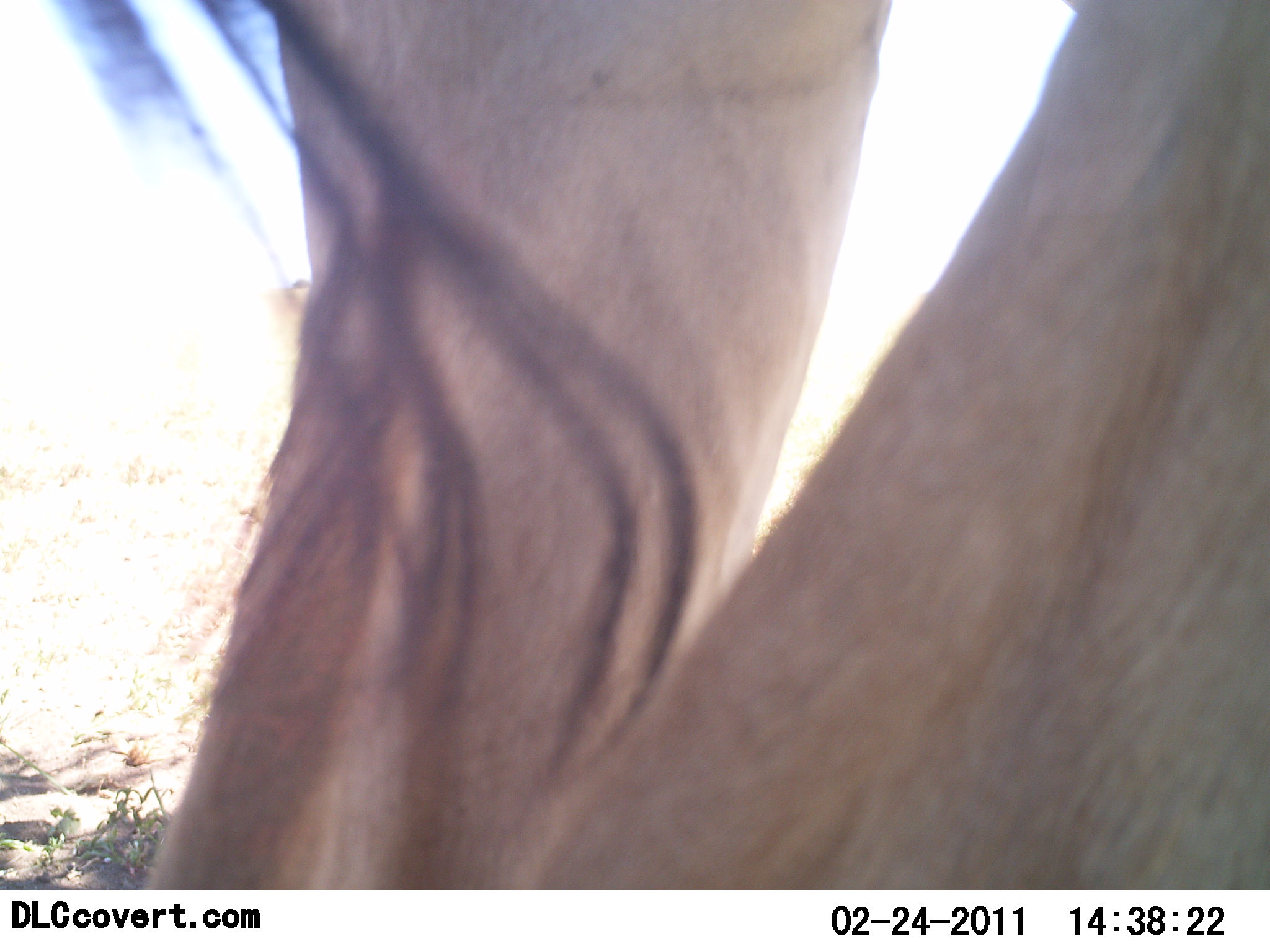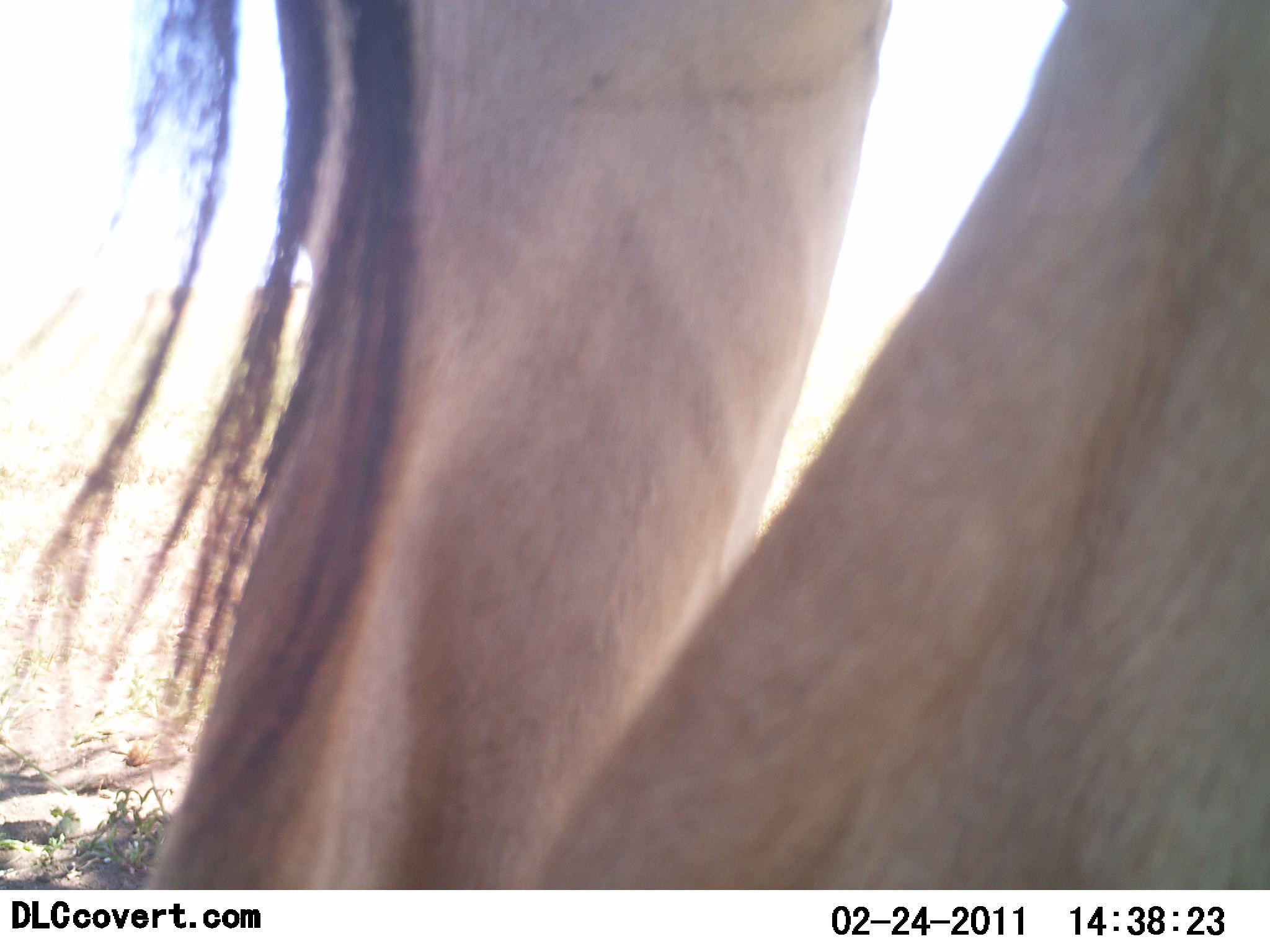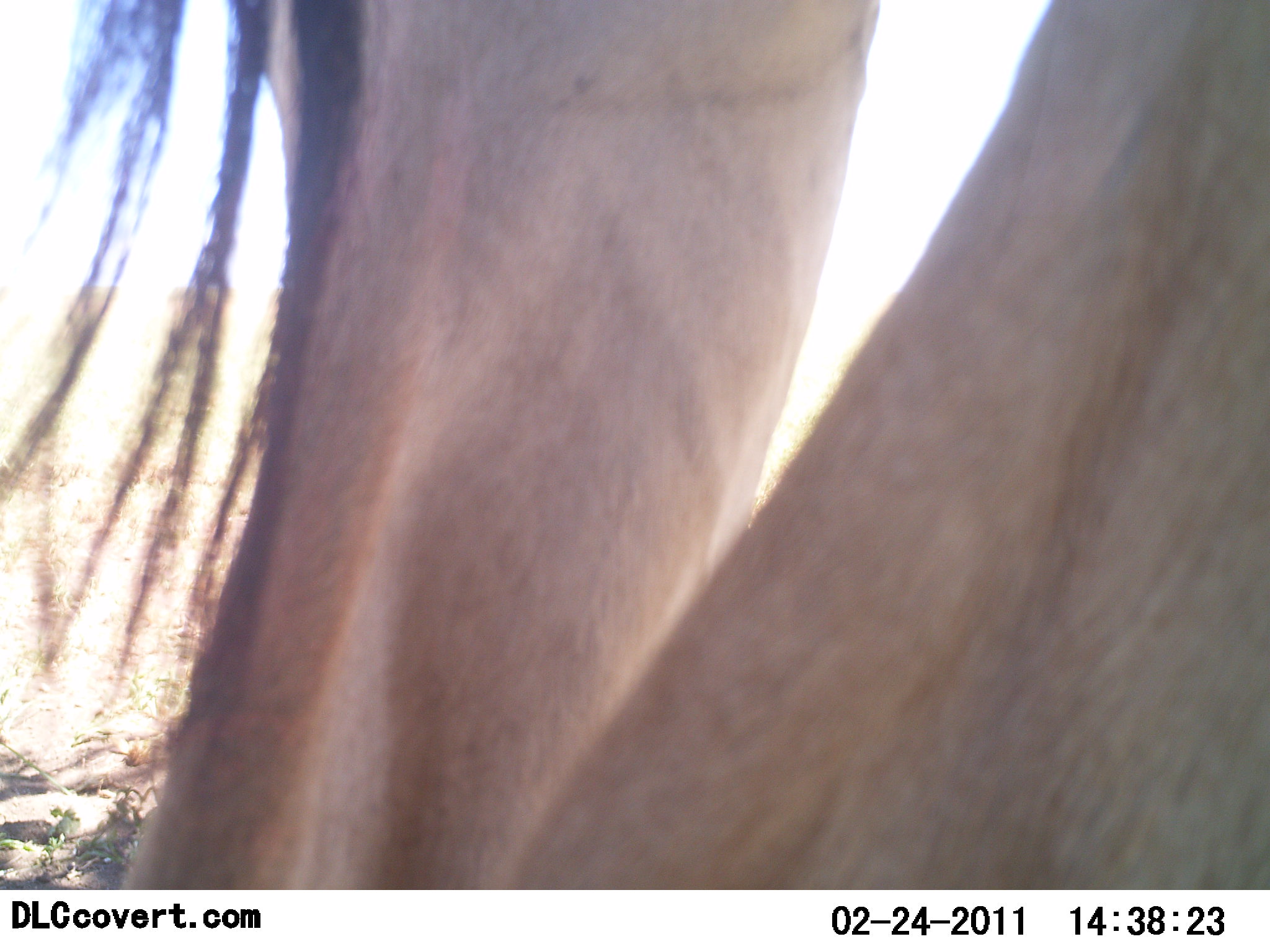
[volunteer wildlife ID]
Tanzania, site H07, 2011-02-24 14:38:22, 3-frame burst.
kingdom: Animalia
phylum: Chordata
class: Mammalia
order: Artiodactyla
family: Bovidae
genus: Alcelaphus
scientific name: Alcelaphus buselaphus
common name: hartebeest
Hartebeest (Alcelaphus buselaphus), count 1. Behavior (volunteer vote fractions): standing 100%, resting 0%, moving 0%, interacting 0%. Young present (vote fraction): 0%. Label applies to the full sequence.